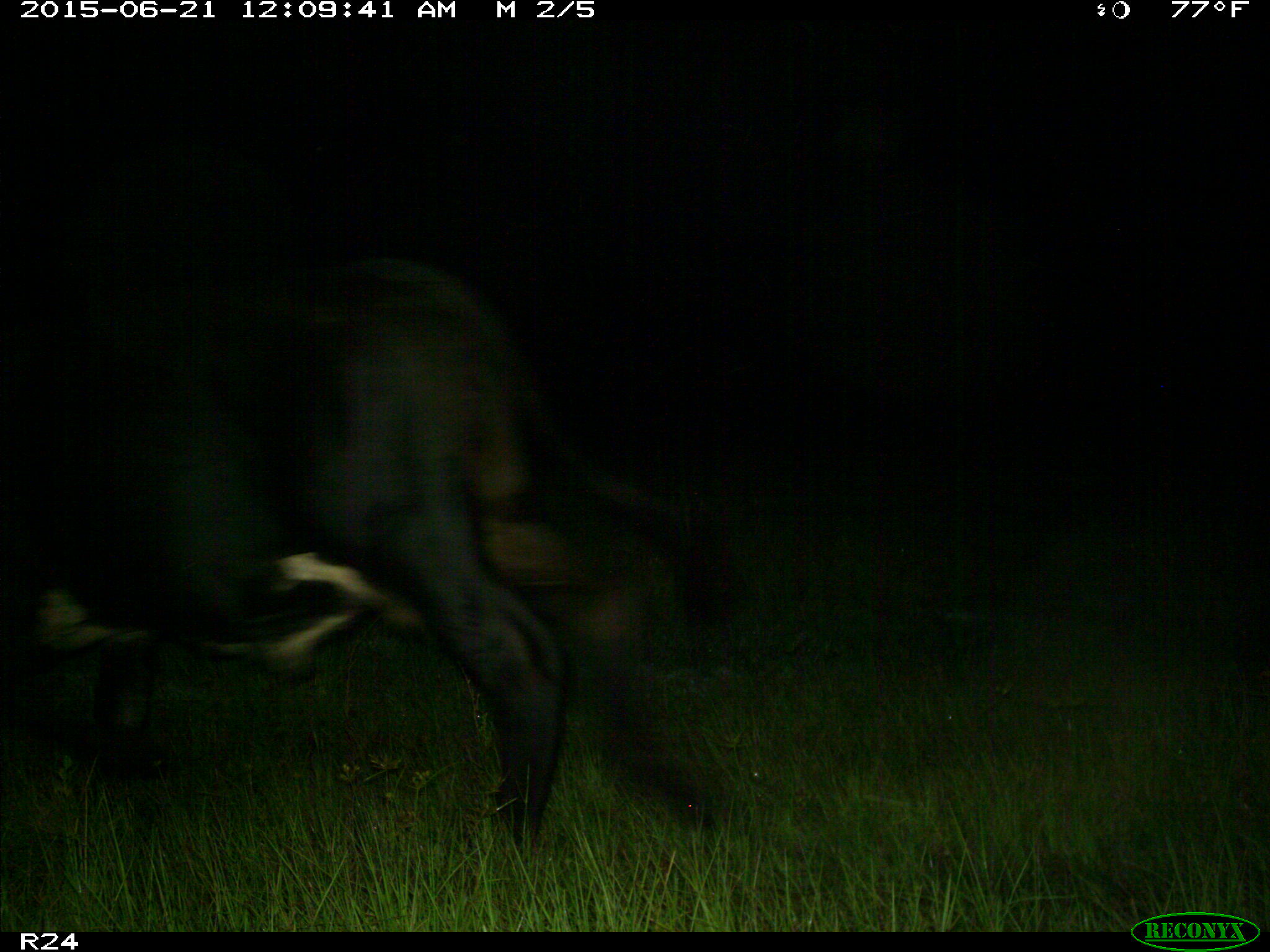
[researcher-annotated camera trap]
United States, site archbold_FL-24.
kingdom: Animalia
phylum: Chordata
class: Mammalia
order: Artiodactyla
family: Bovidae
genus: Bos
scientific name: Bos taurus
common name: domestic cow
Bos taurus (domestic cow).